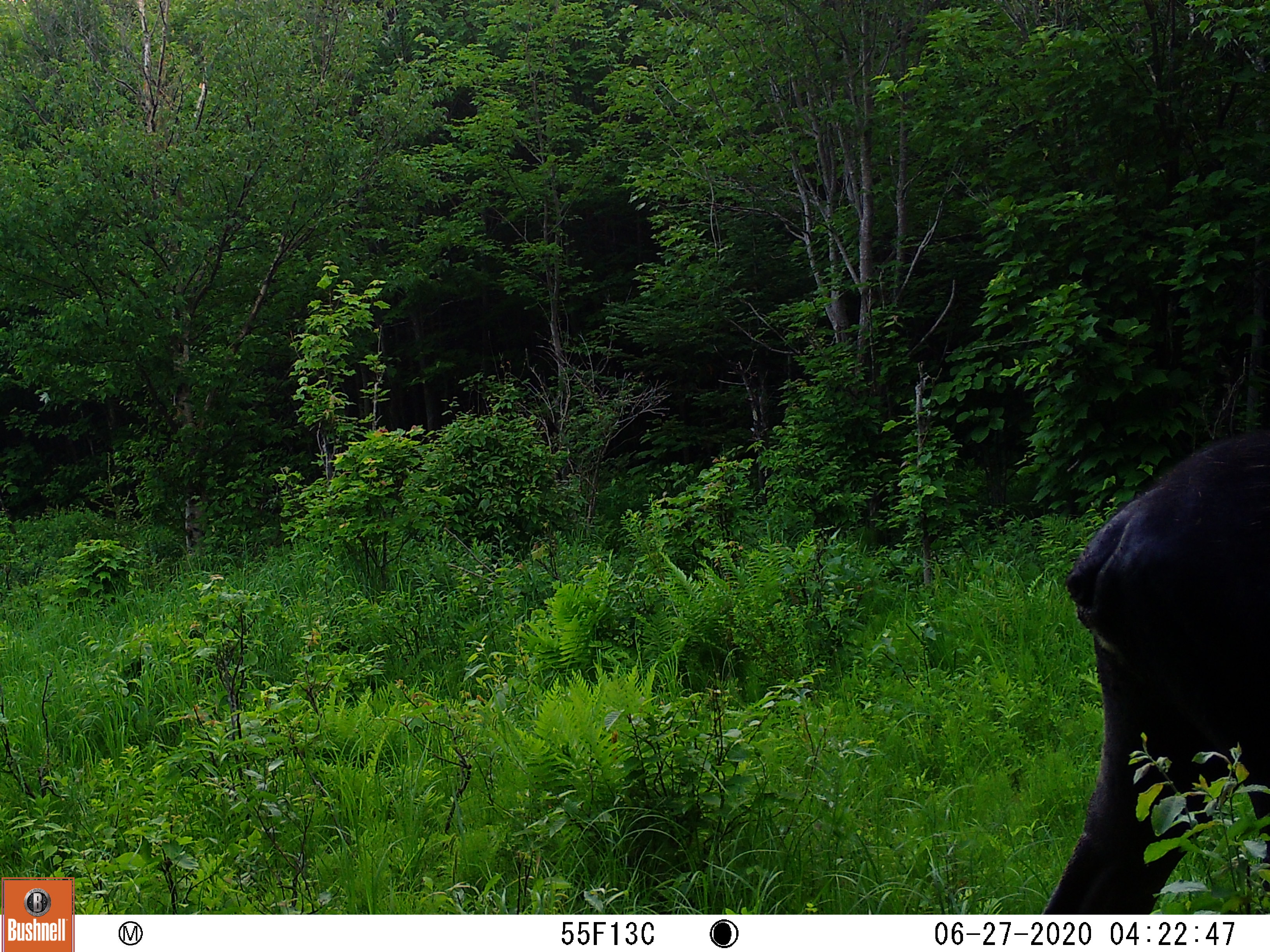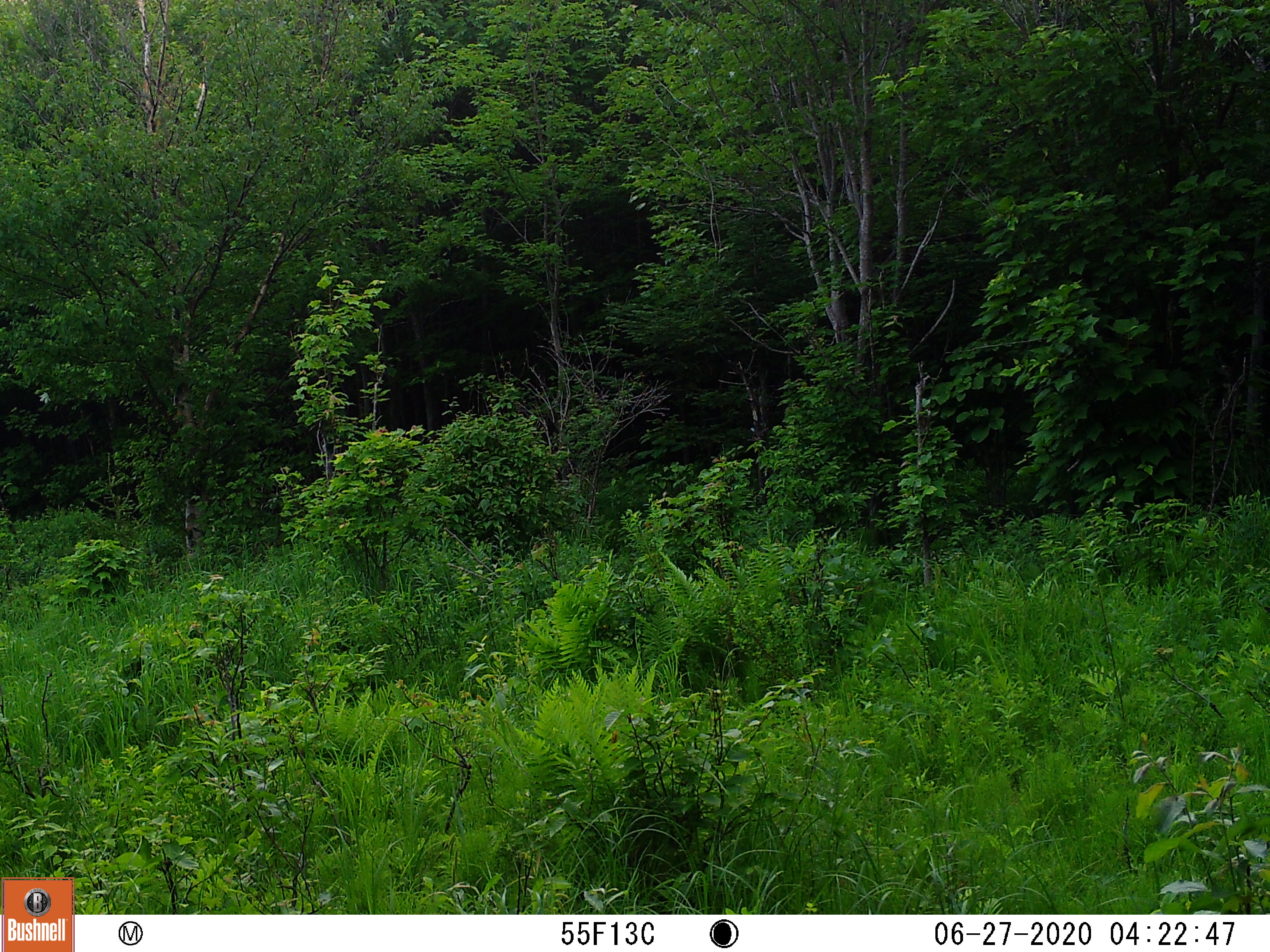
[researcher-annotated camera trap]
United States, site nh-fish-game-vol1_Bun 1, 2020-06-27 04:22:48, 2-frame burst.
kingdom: Animalia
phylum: Chordata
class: Mammalia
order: Artiodactyla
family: Cervidae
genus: Alces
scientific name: Alces alces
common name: moose